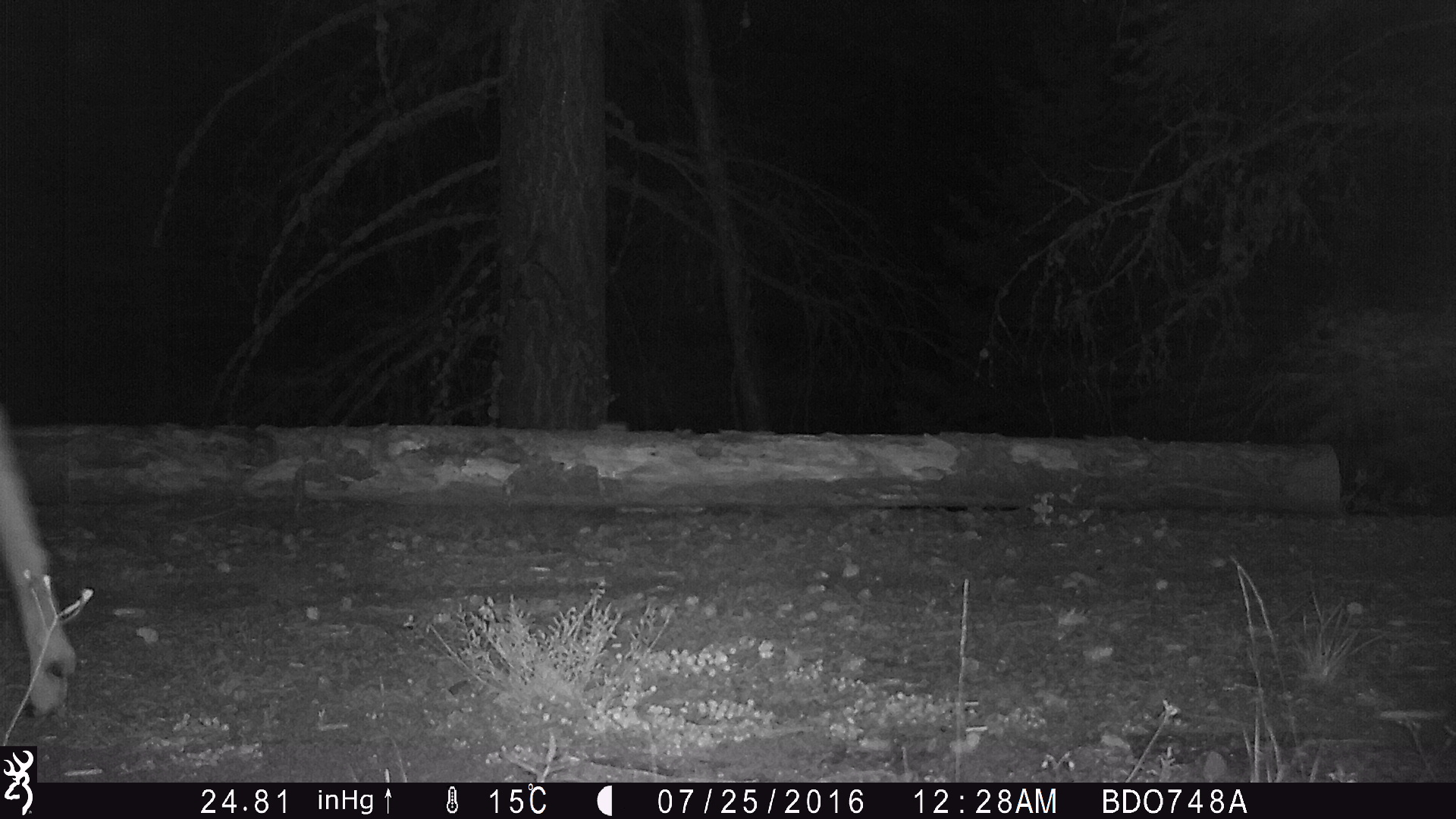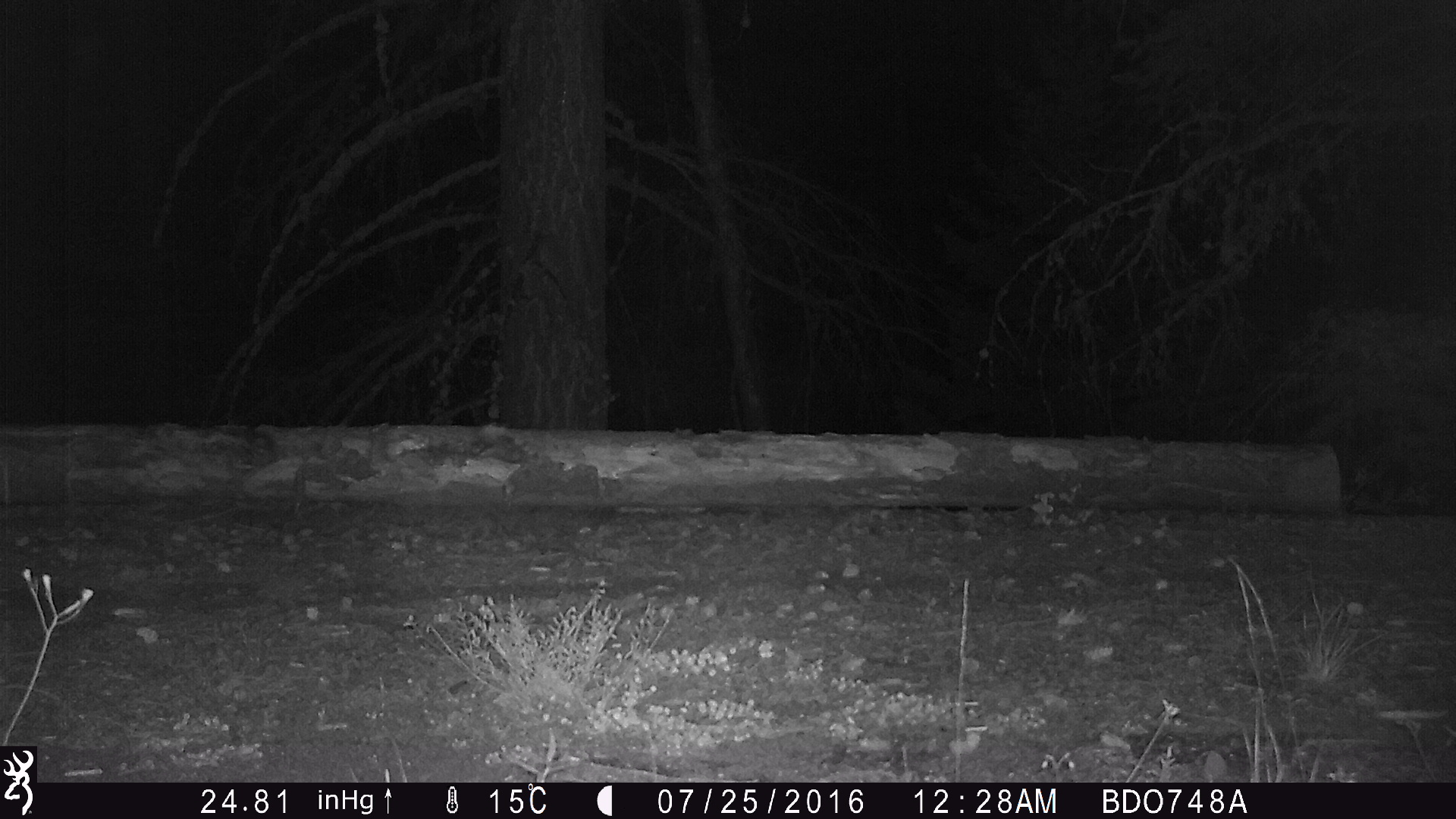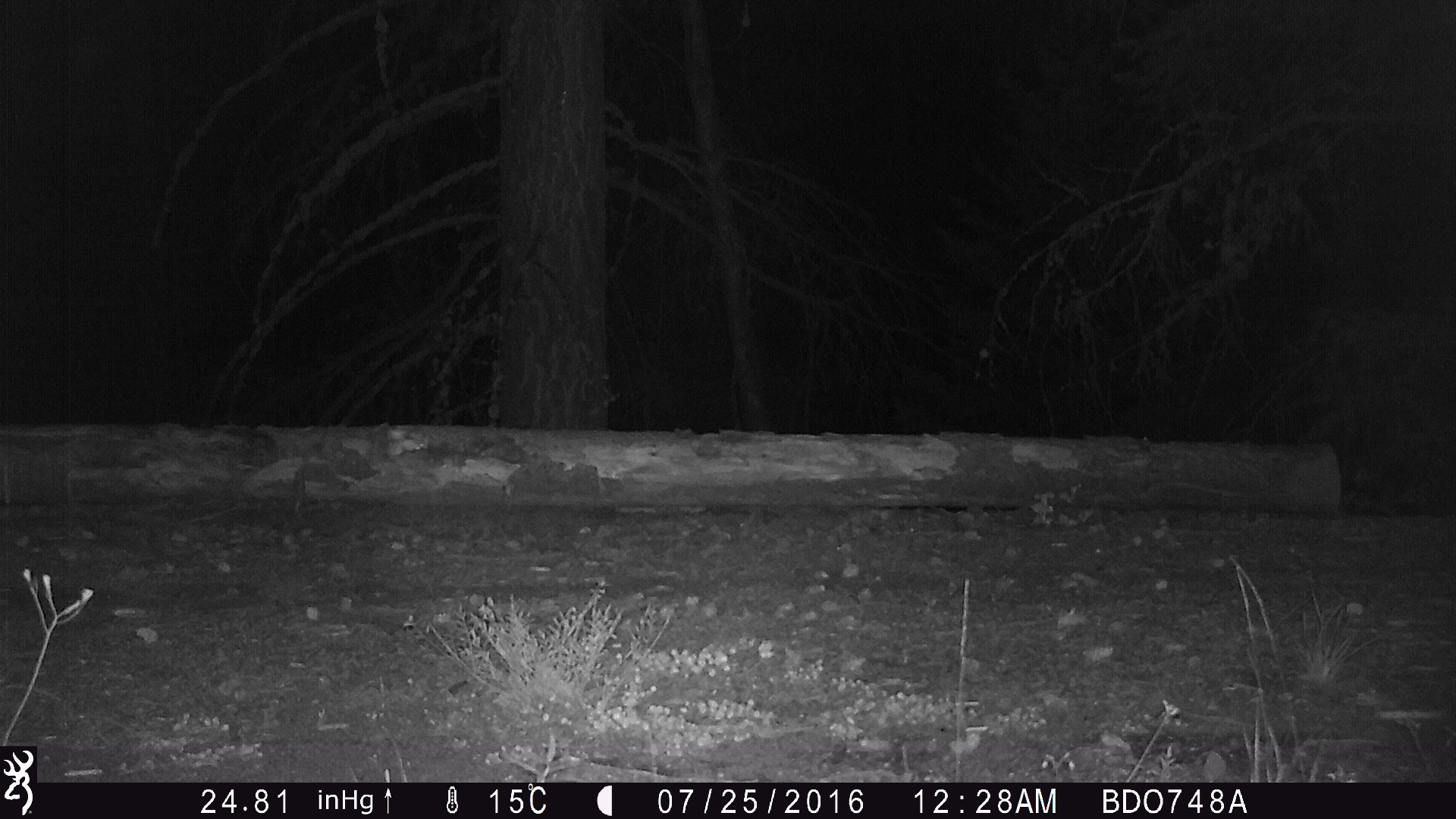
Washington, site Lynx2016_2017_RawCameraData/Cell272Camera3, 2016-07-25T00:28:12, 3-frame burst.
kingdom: Animalia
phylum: Chordata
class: Mammalia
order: Artiodactyla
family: Cervidae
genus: Odocoileus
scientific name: Odocoileus hemionus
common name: mule deer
Odocoileus hemionus (mule deer). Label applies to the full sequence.